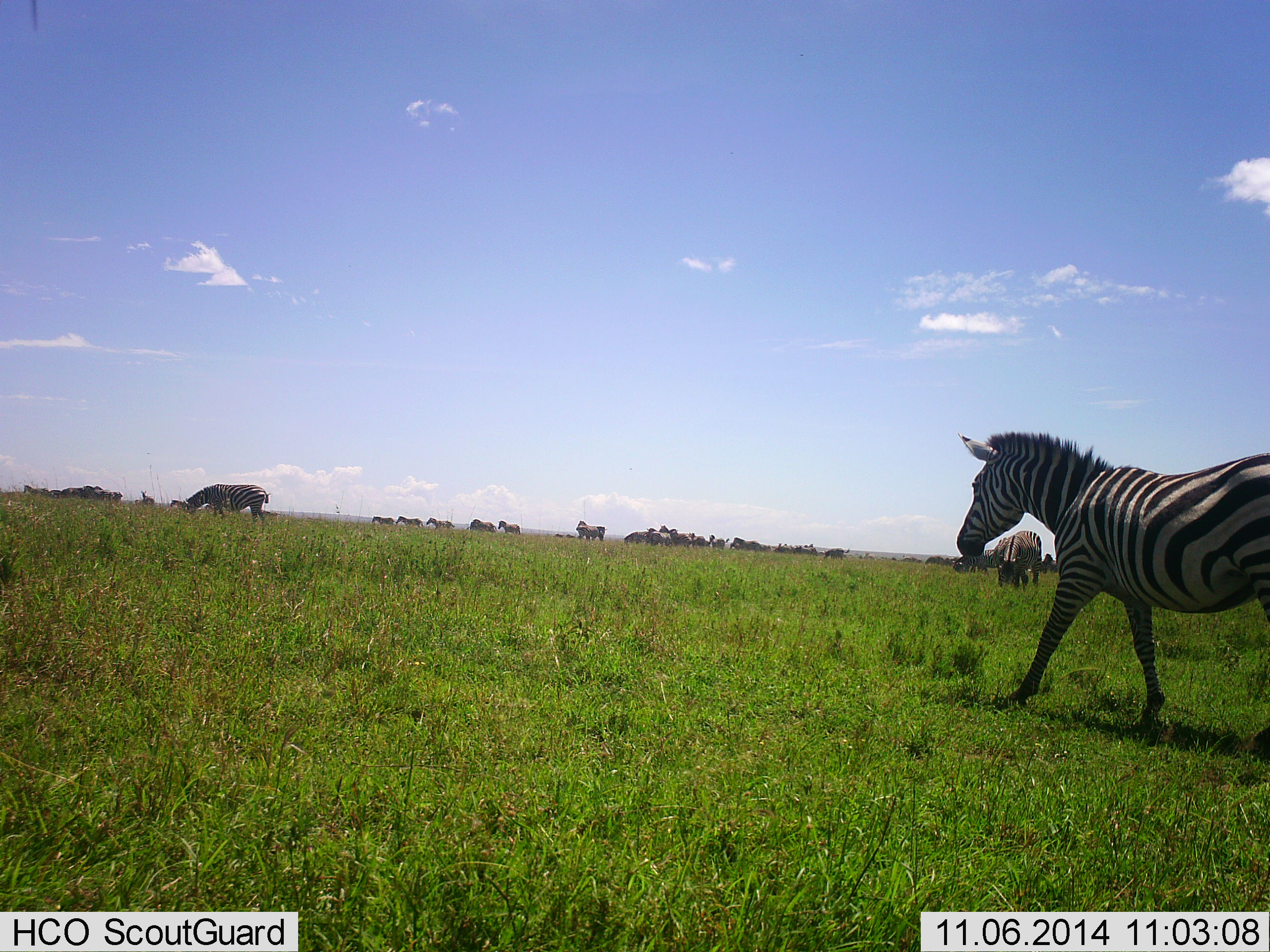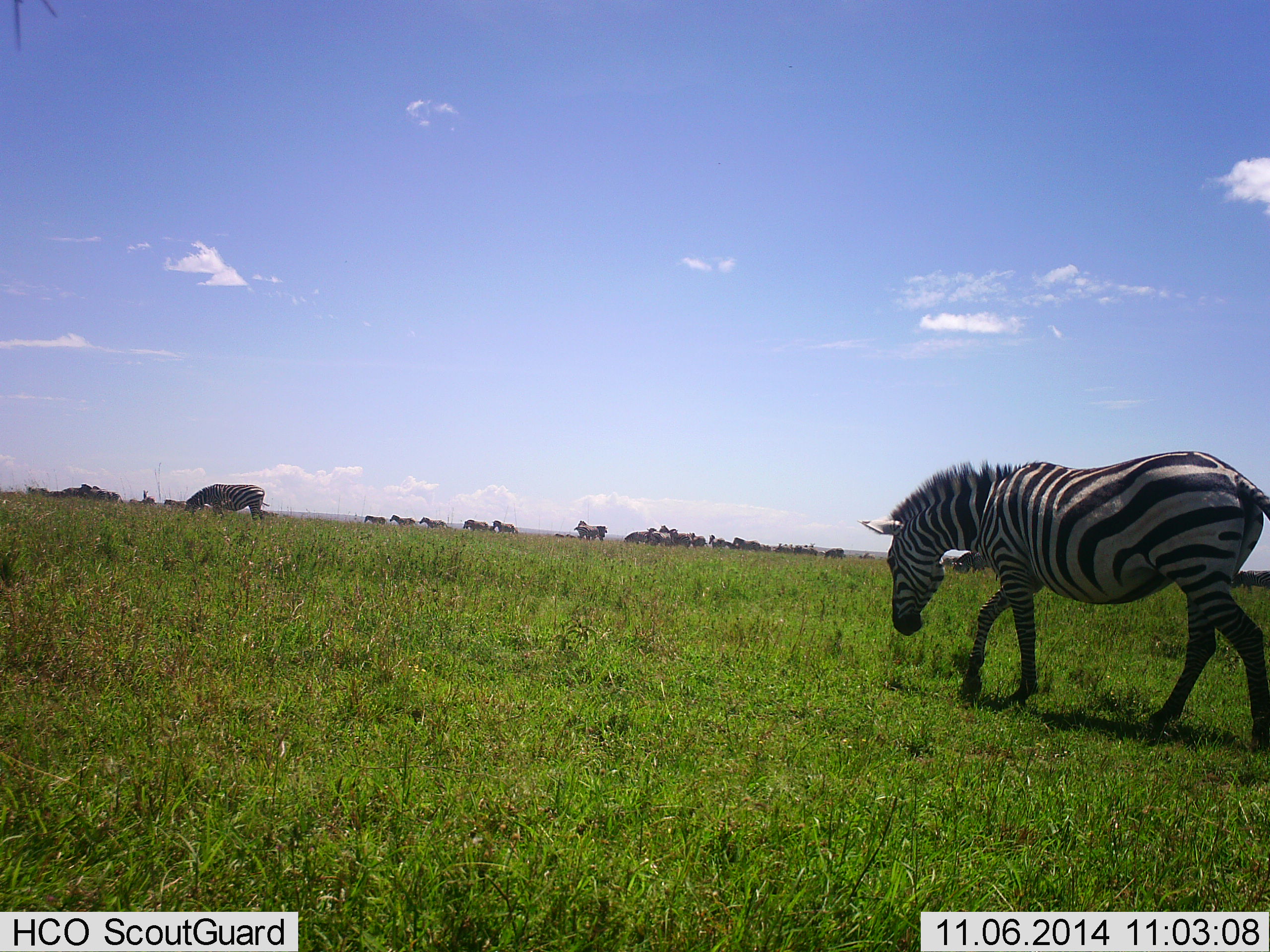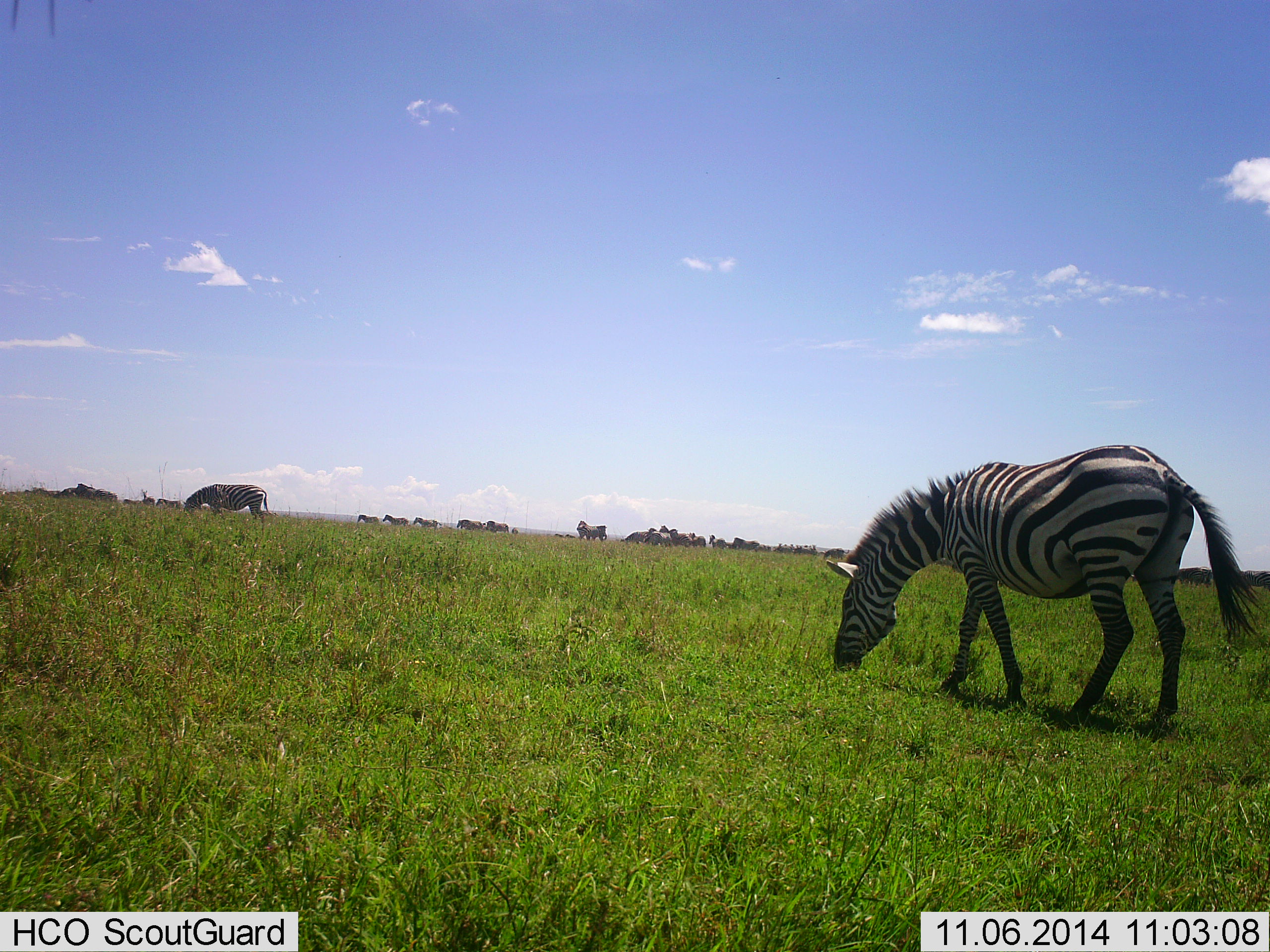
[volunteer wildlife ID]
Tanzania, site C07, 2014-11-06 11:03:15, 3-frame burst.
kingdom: Animalia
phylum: Chordata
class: Mammalia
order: Perissodactyla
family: Equidae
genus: Equus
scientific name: Equus quagga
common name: plains zebra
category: zebra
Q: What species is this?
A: Zebra (plains zebra) (Equus quagga).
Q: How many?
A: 11-50.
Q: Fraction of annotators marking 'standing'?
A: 30%.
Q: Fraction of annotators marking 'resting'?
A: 0%.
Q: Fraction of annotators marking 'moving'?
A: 80%.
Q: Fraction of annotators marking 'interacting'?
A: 0%.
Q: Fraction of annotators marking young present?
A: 0%.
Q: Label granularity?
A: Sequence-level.